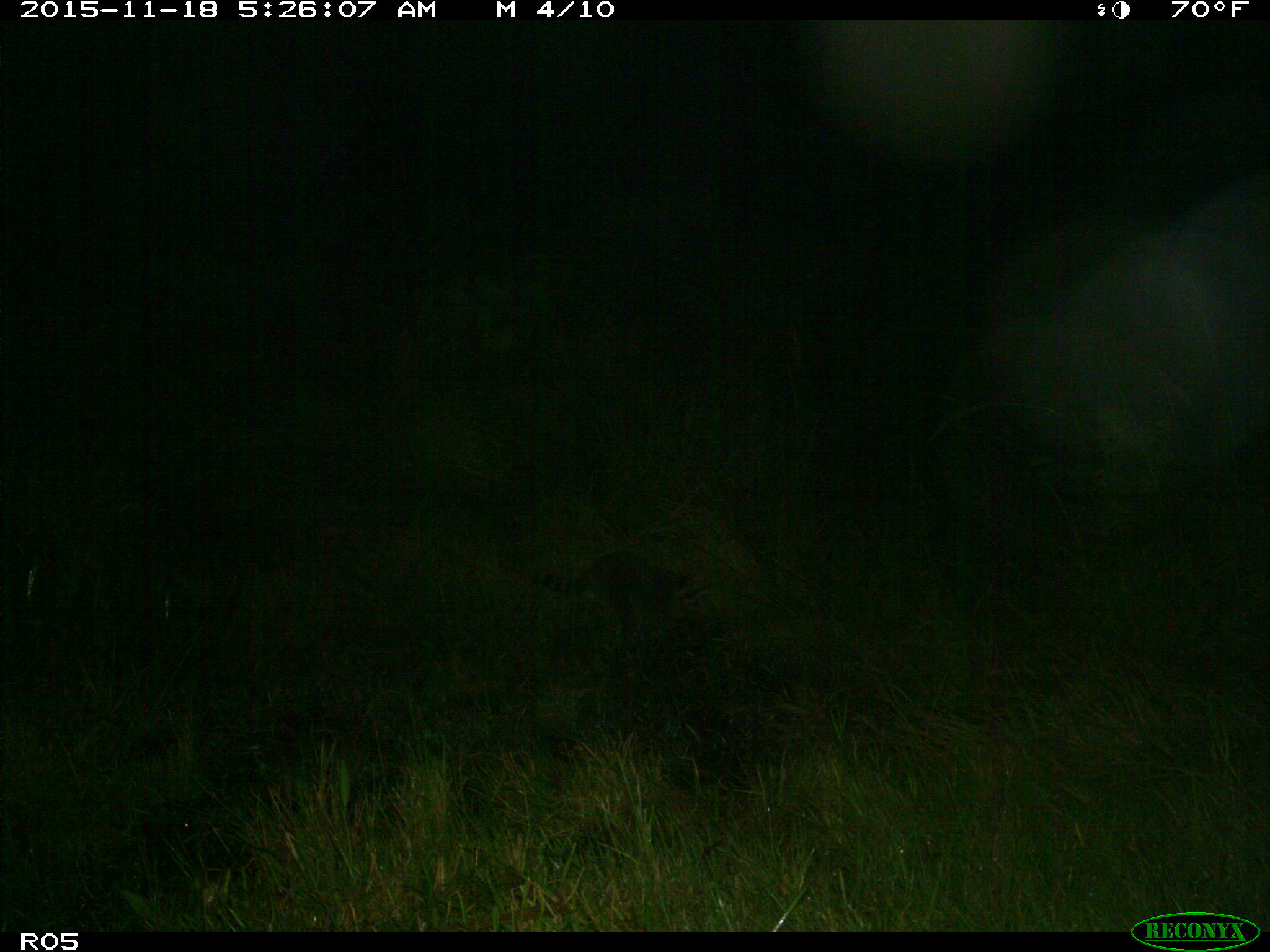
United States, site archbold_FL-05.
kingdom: Animalia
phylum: Chordata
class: Mammalia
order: Carnivora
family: Procyonidae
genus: Procyon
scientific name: Procyon lotor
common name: common raccoon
Procyon lotor (common raccoon).